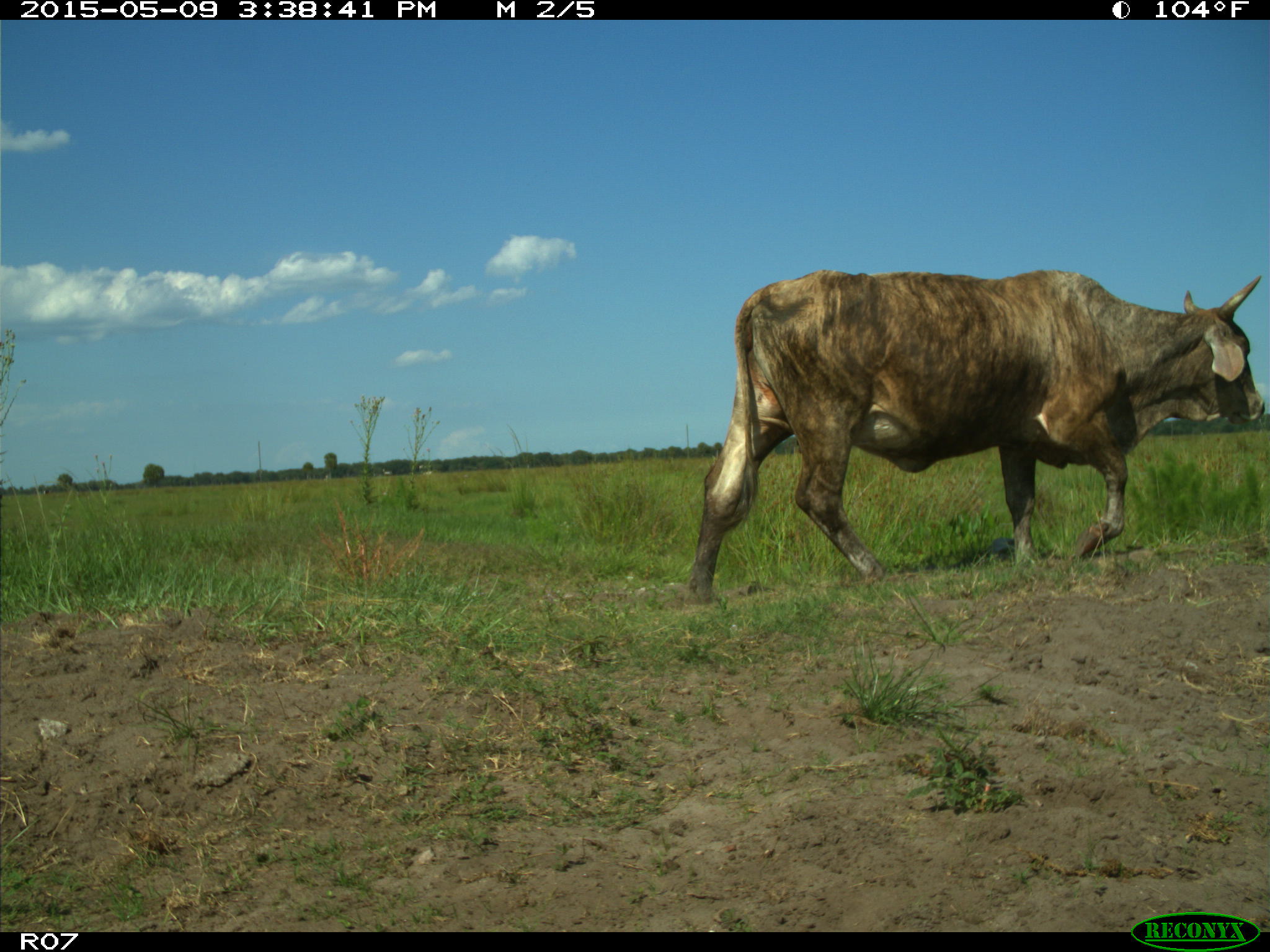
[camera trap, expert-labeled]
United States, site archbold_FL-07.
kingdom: Animalia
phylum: Chordata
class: Mammalia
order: Artiodactyla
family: Bovidae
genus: Bos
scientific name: Bos taurus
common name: domestic cow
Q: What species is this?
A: Bos taurus (domestic cow).